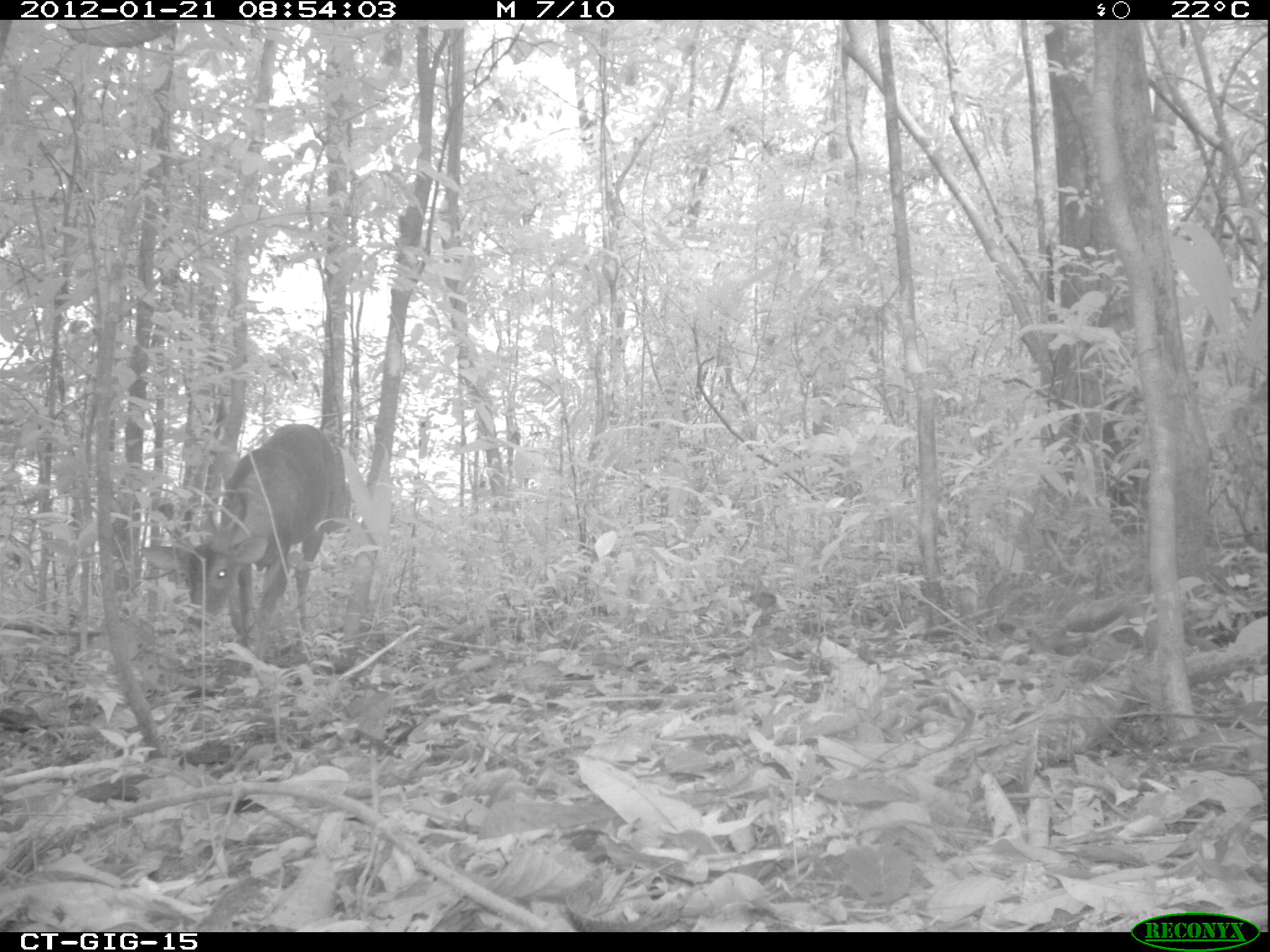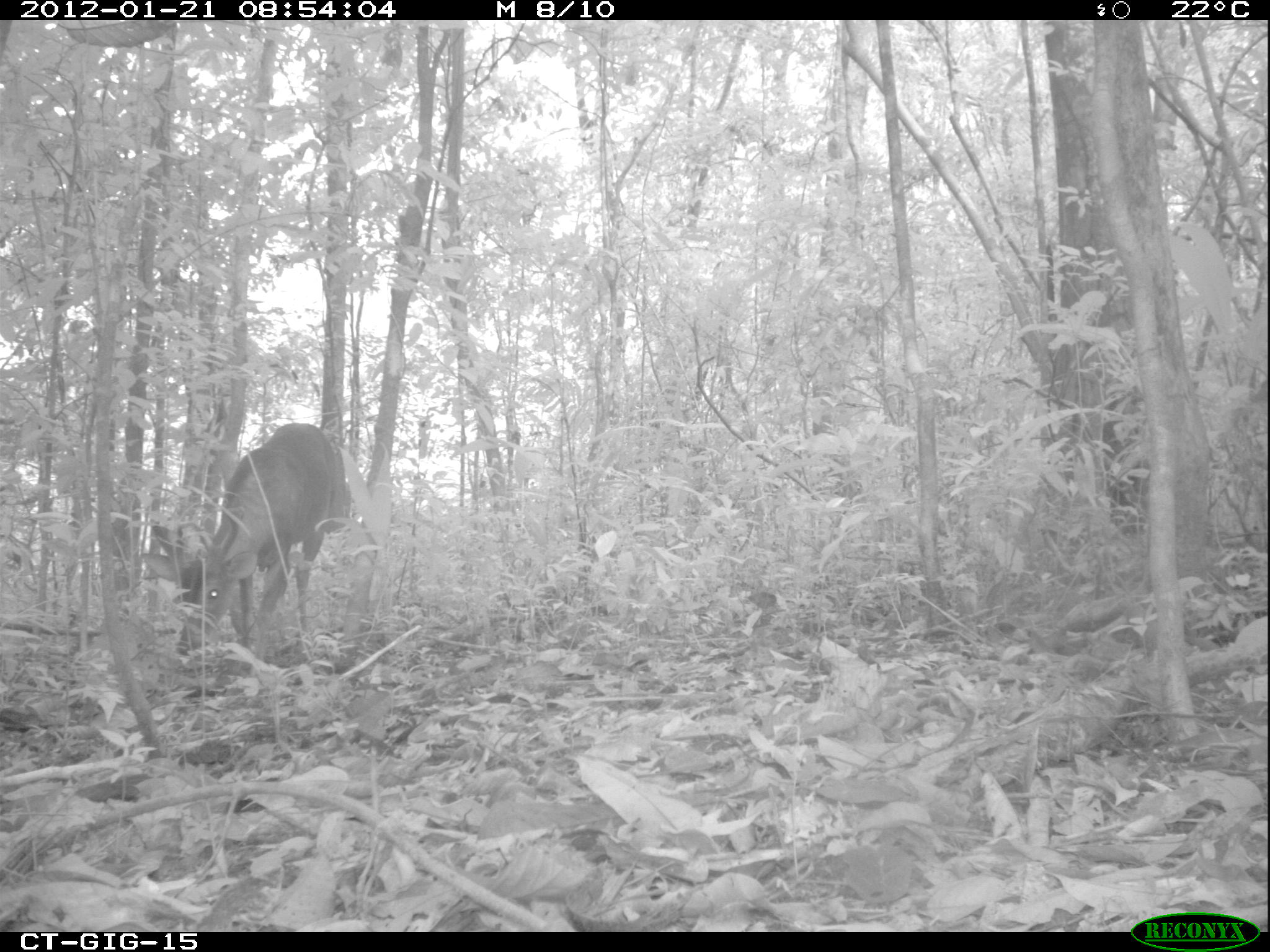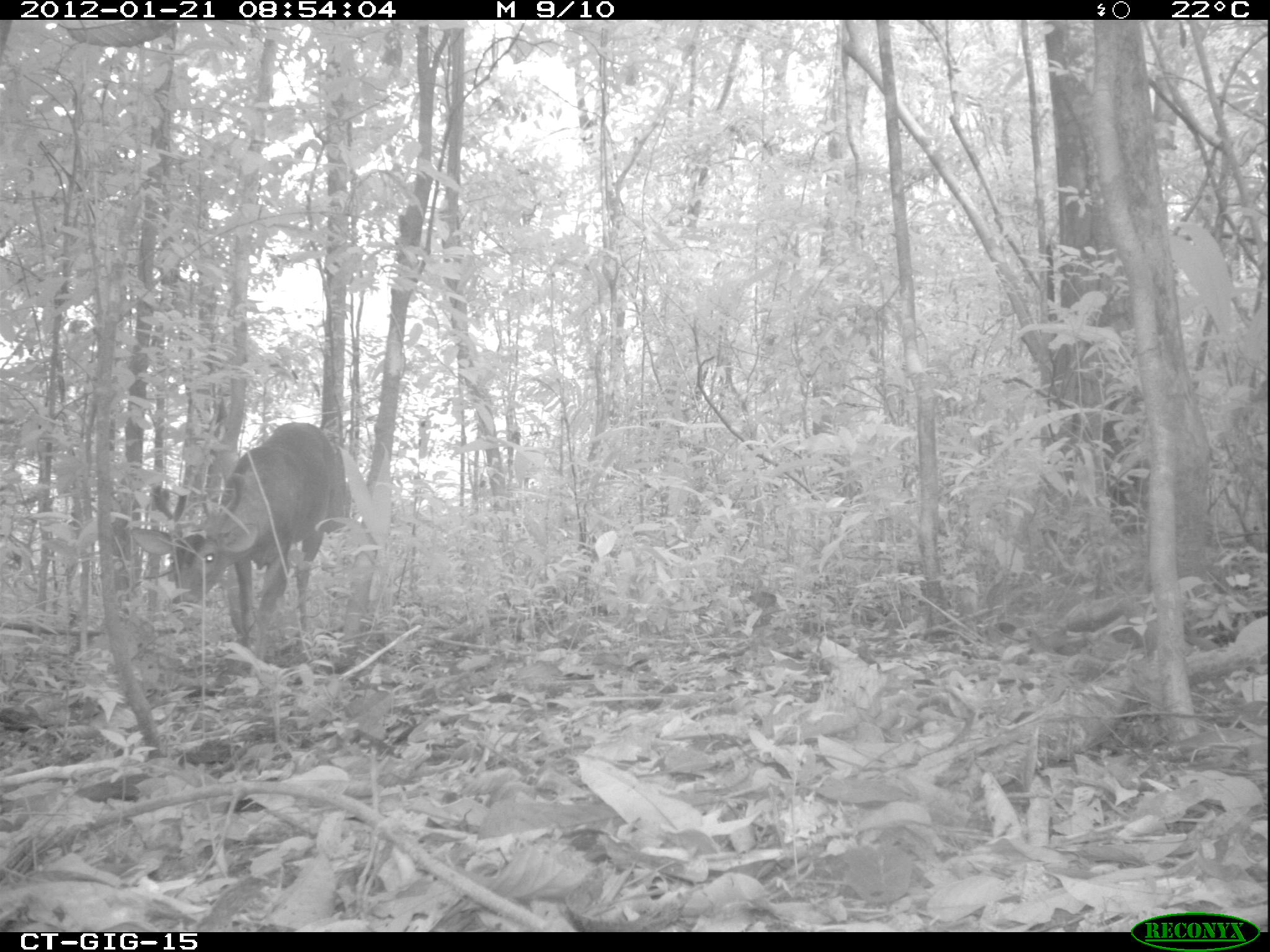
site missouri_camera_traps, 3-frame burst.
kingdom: Animalia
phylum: Chordata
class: Mammalia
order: Artiodactyla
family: Cervidae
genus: Odocoileus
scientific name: Odocoileus virginianus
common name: white-tailed deer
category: white tailed deer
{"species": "white tailed deer (white-tailed deer) (Odocoileus virginianus)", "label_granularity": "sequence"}